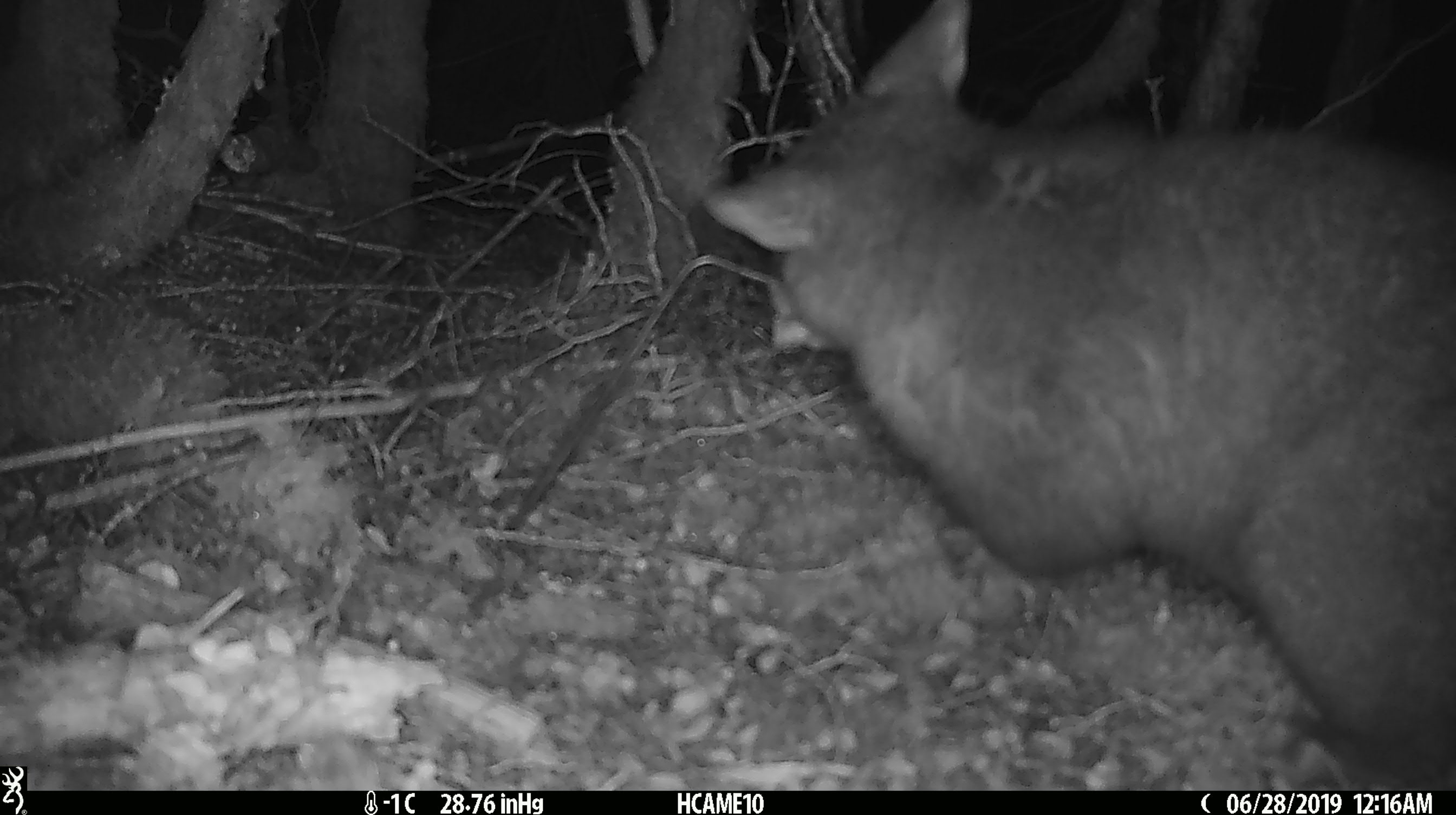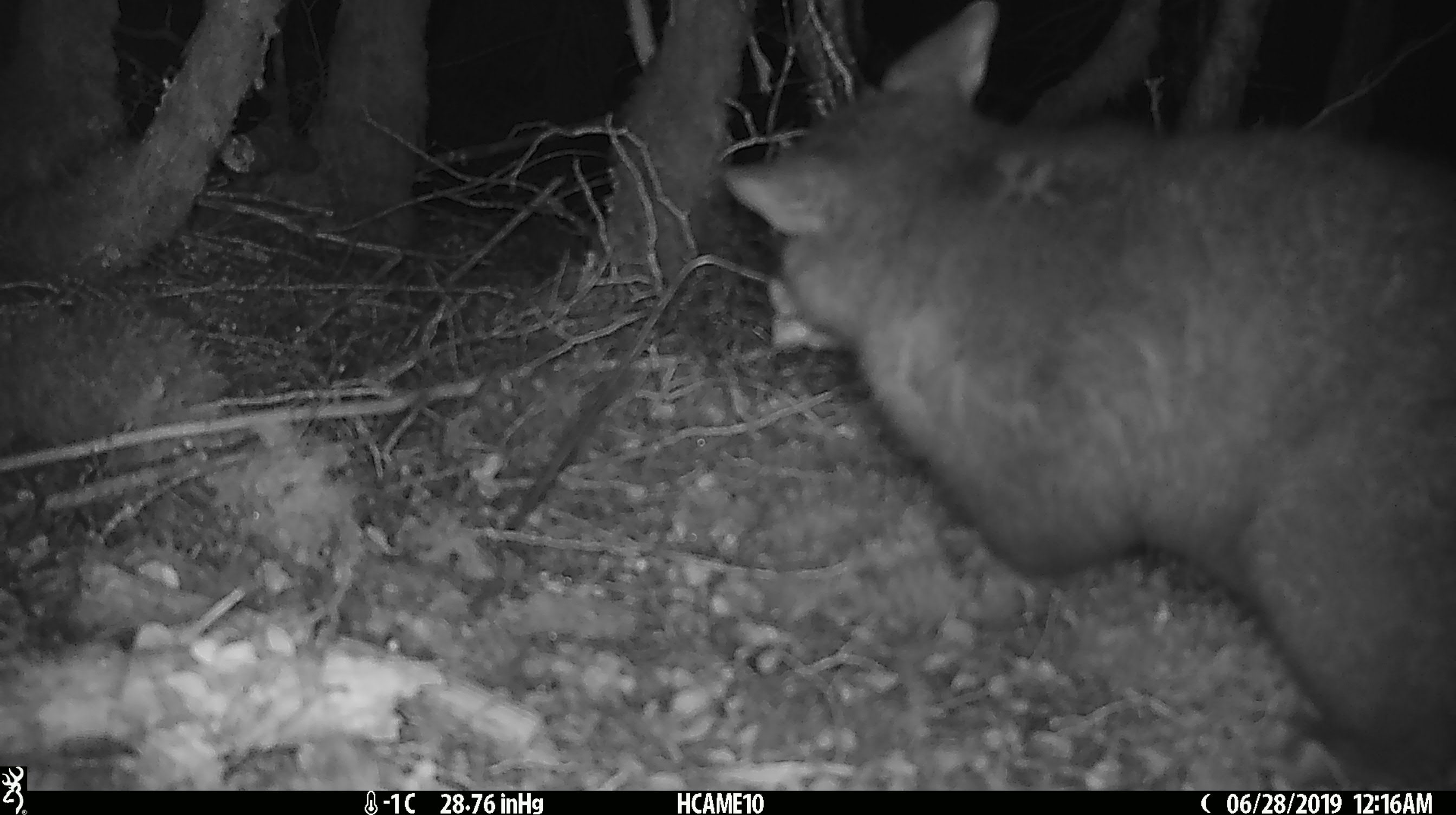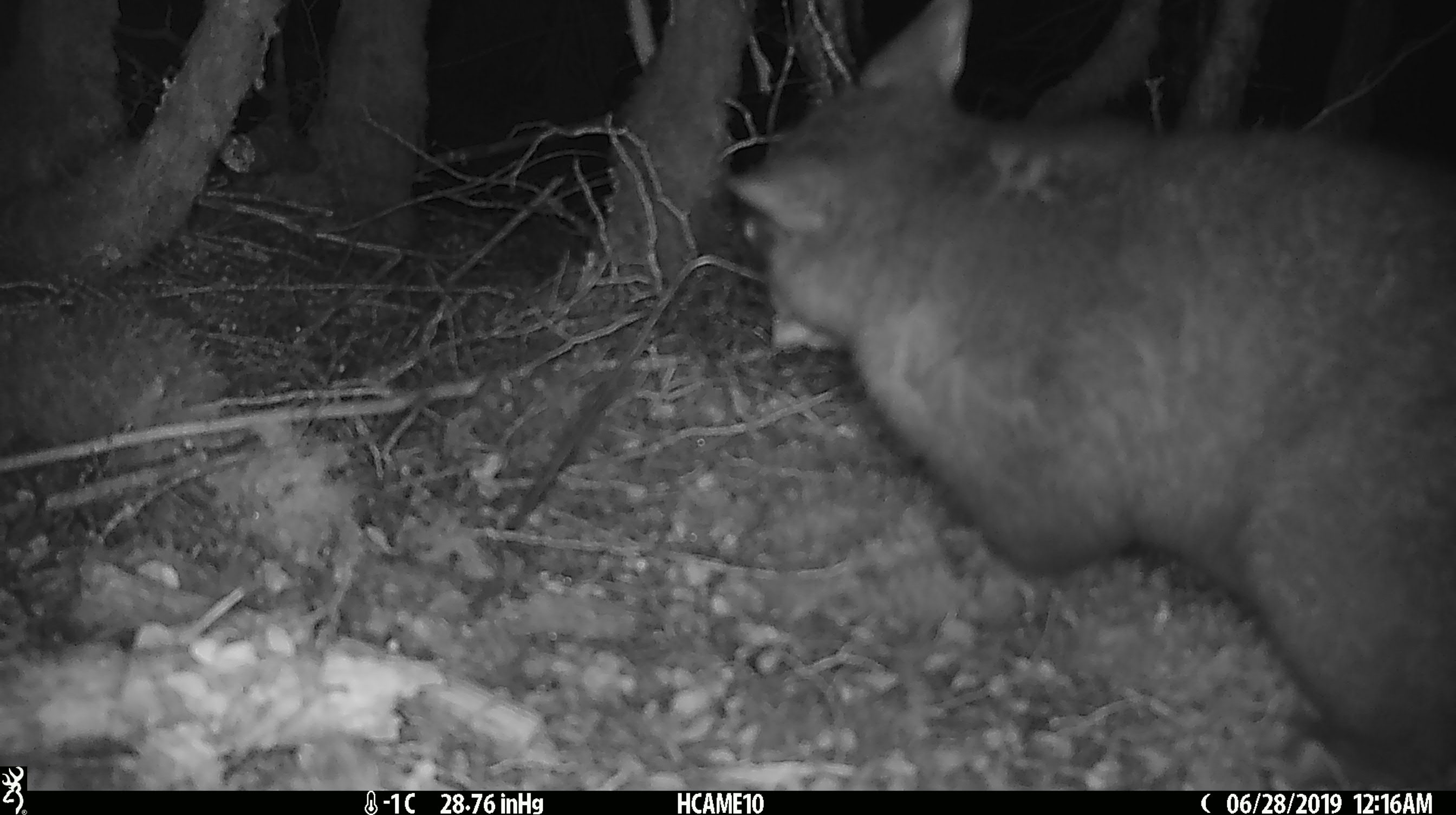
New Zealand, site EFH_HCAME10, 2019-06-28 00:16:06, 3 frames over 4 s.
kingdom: Animalia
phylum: Chordata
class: Mammalia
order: Diprotodontia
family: Phalangeridae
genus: Trichosurus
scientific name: Trichosurus vulpecula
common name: common brushtail possum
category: possum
Possum (common brushtail possum) (Trichosurus vulpecula).